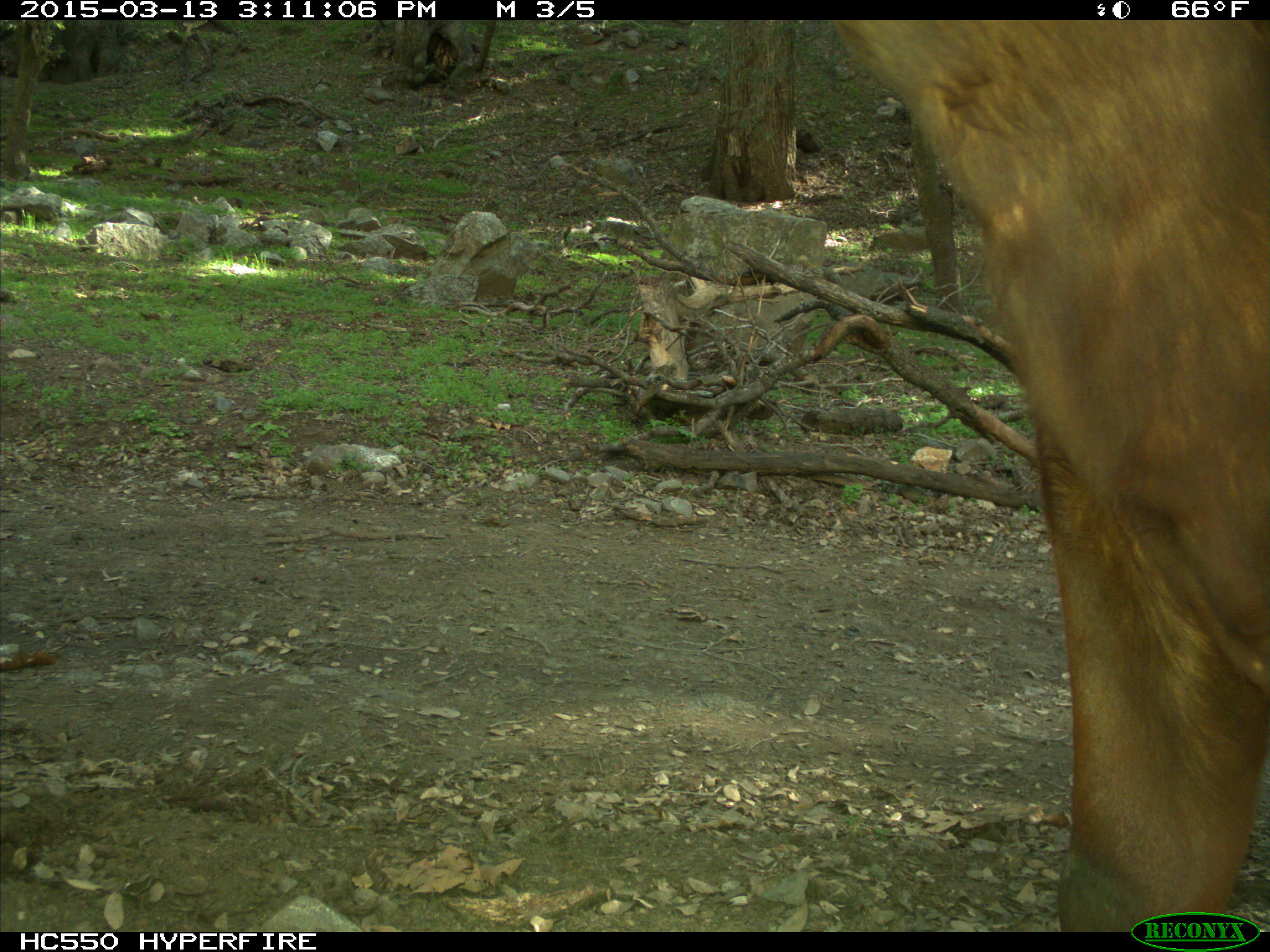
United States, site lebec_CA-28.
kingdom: Animalia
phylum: Chordata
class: Mammalia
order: Artiodactyla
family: Bovidae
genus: Bos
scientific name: Bos taurus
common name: domestic cow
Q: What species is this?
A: Bos taurus (domestic cow).